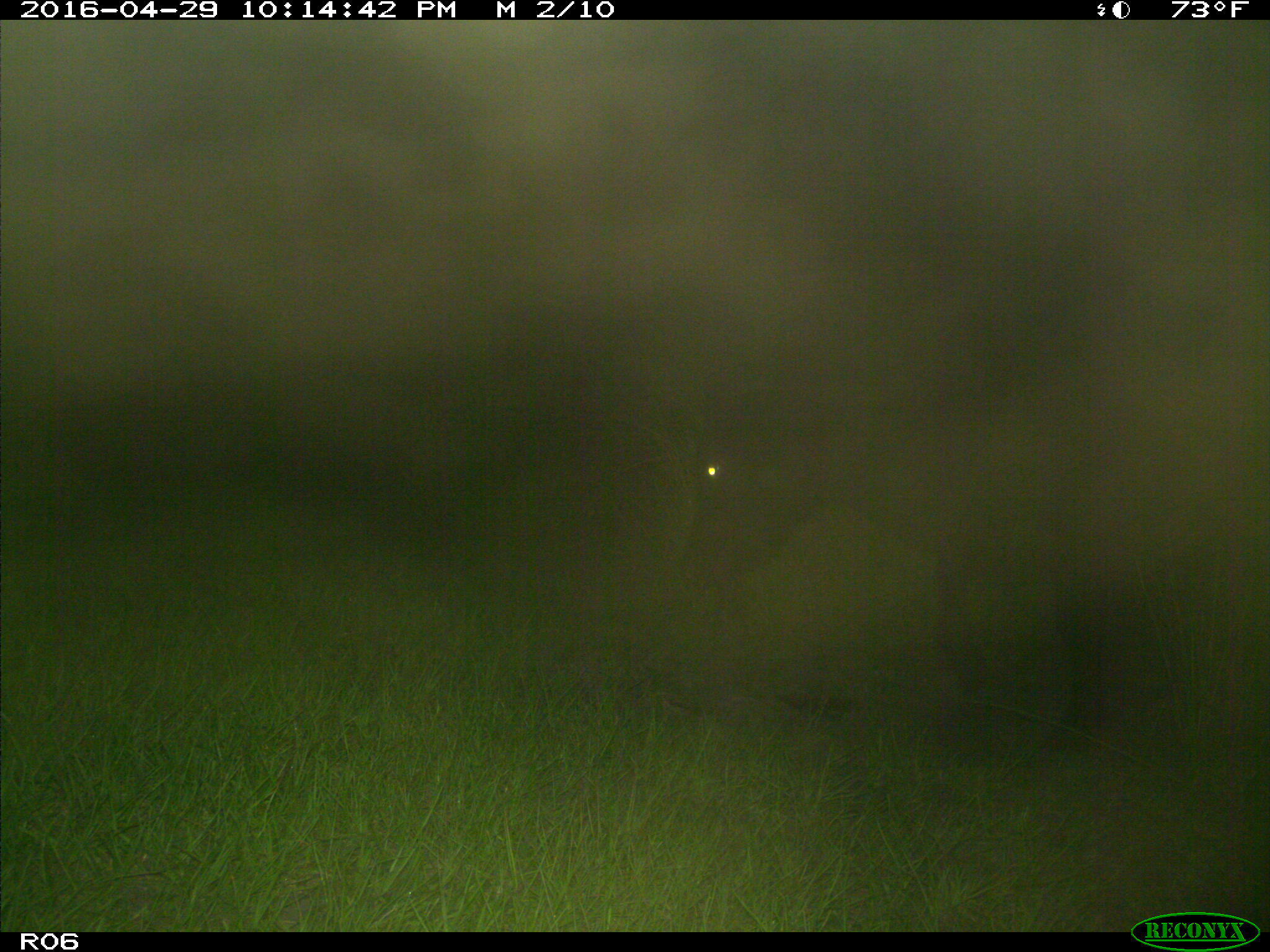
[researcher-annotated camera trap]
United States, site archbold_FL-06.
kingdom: Animalia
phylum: Chordata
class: Mammalia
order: Artiodactyla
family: Bovidae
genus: Bos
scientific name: Bos taurus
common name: domestic cow